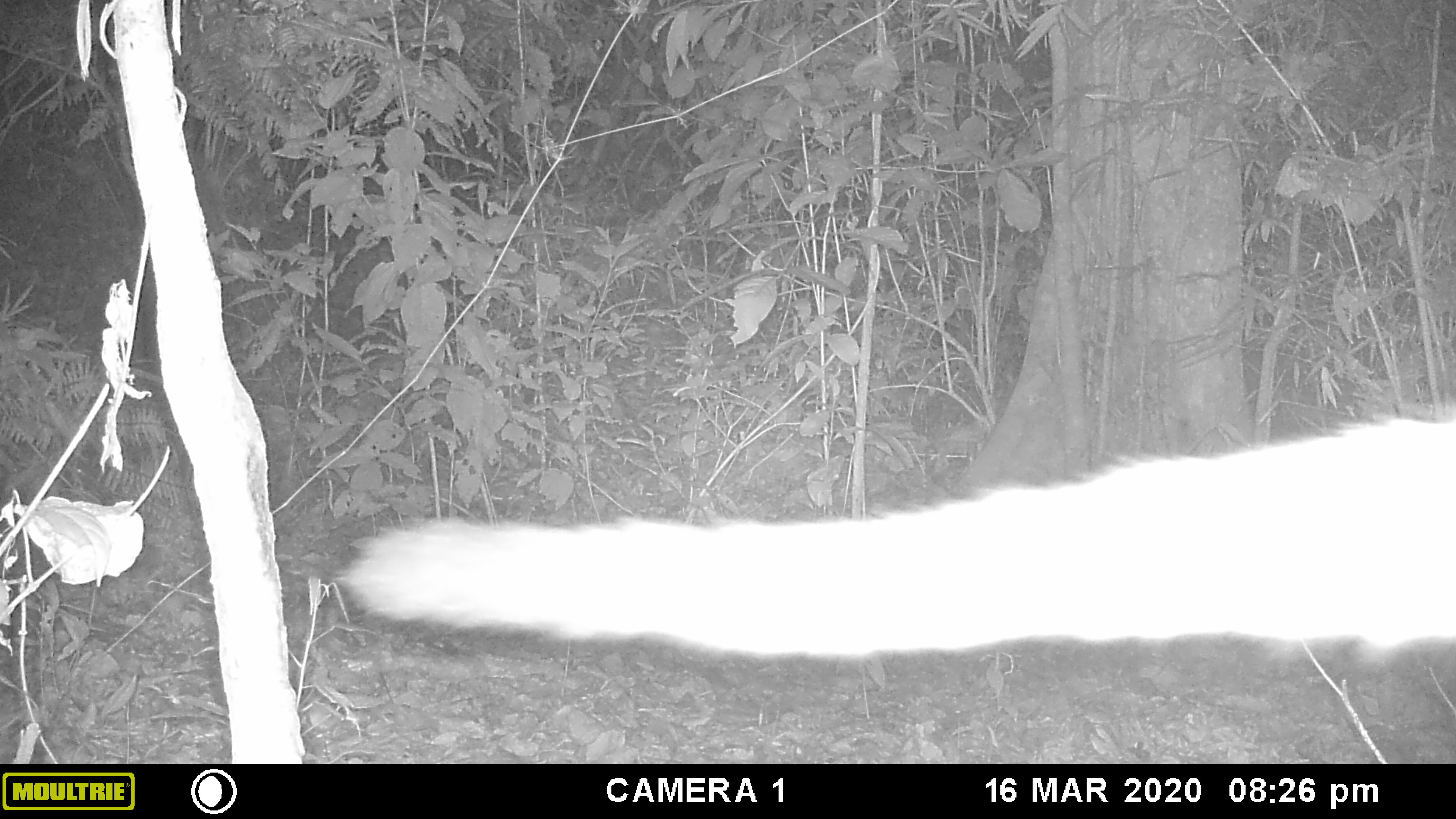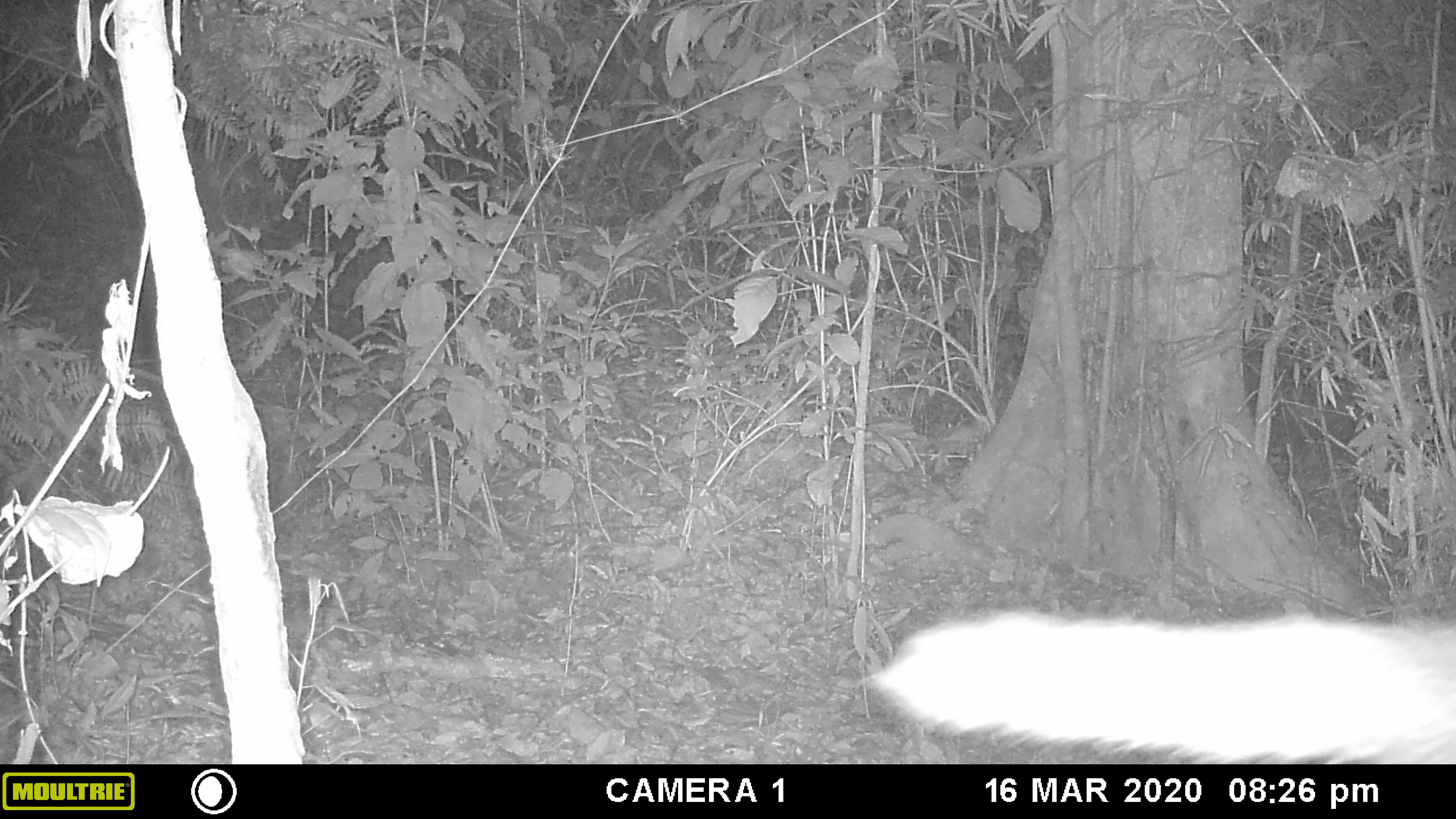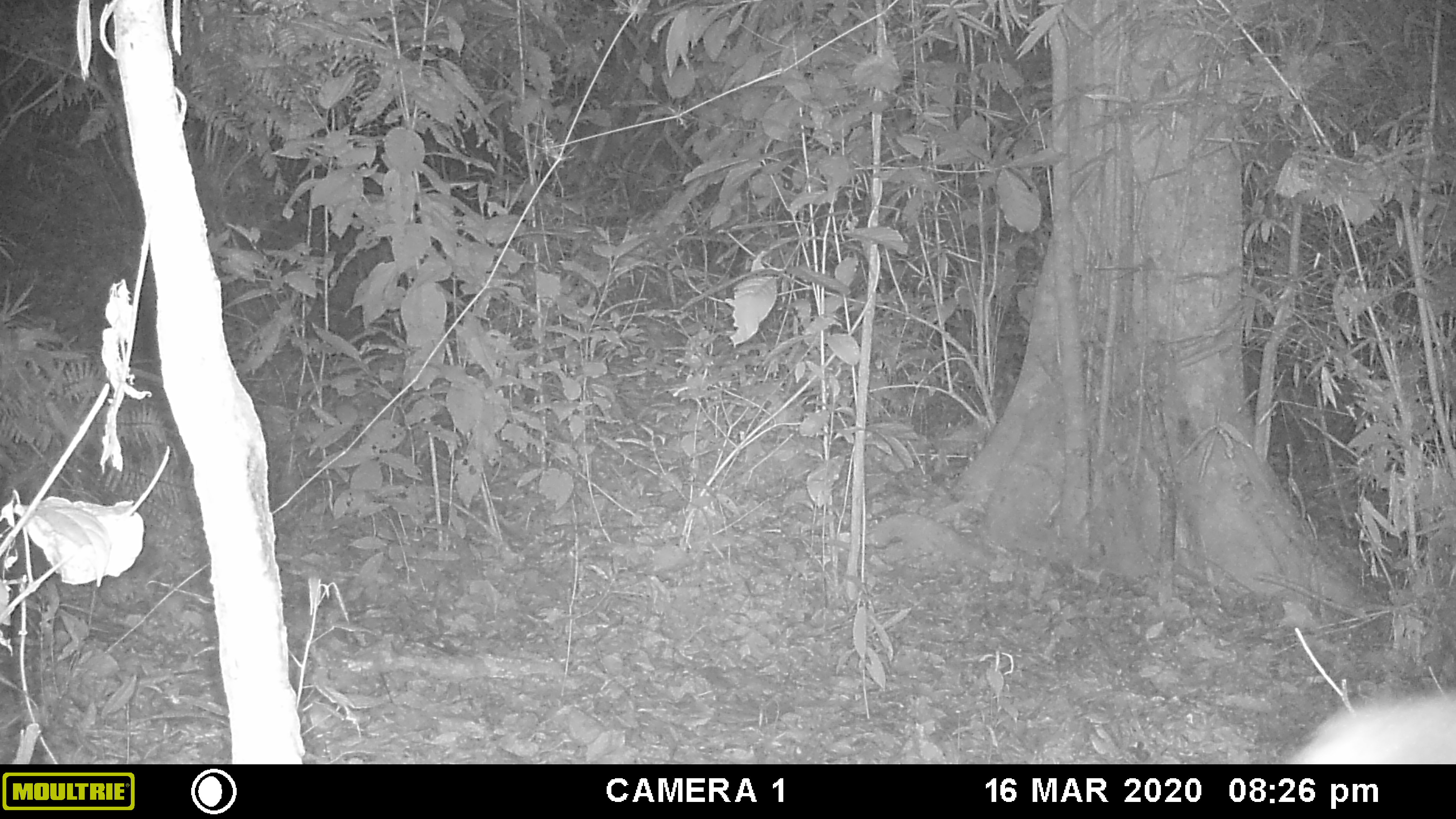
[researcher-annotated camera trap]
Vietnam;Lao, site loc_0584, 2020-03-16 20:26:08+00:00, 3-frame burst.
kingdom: Animalia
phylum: Chordata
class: Mammalia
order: Carnivora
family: Viverridae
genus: Paguma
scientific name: Paguma larvata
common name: masked palm civet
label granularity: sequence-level